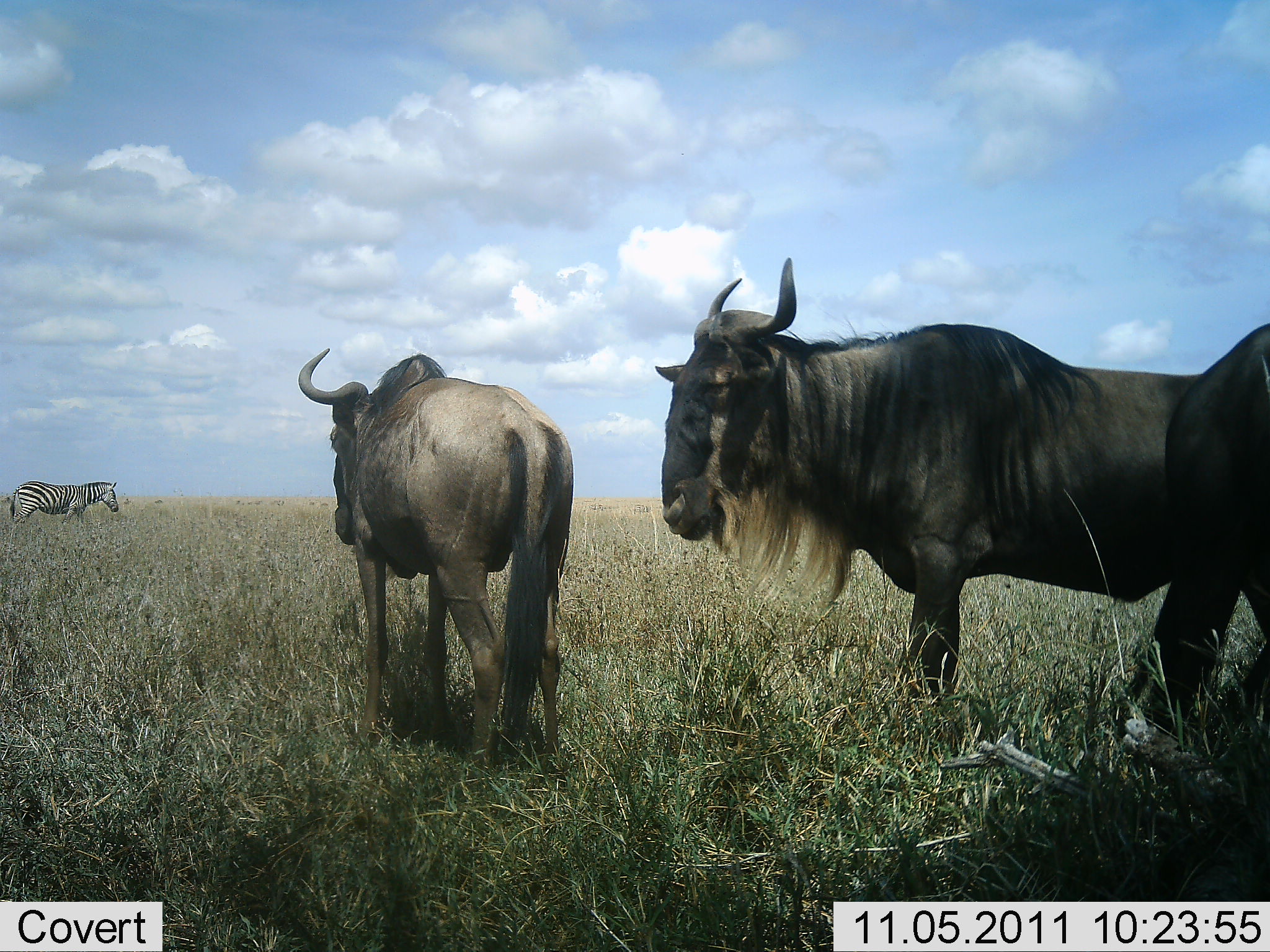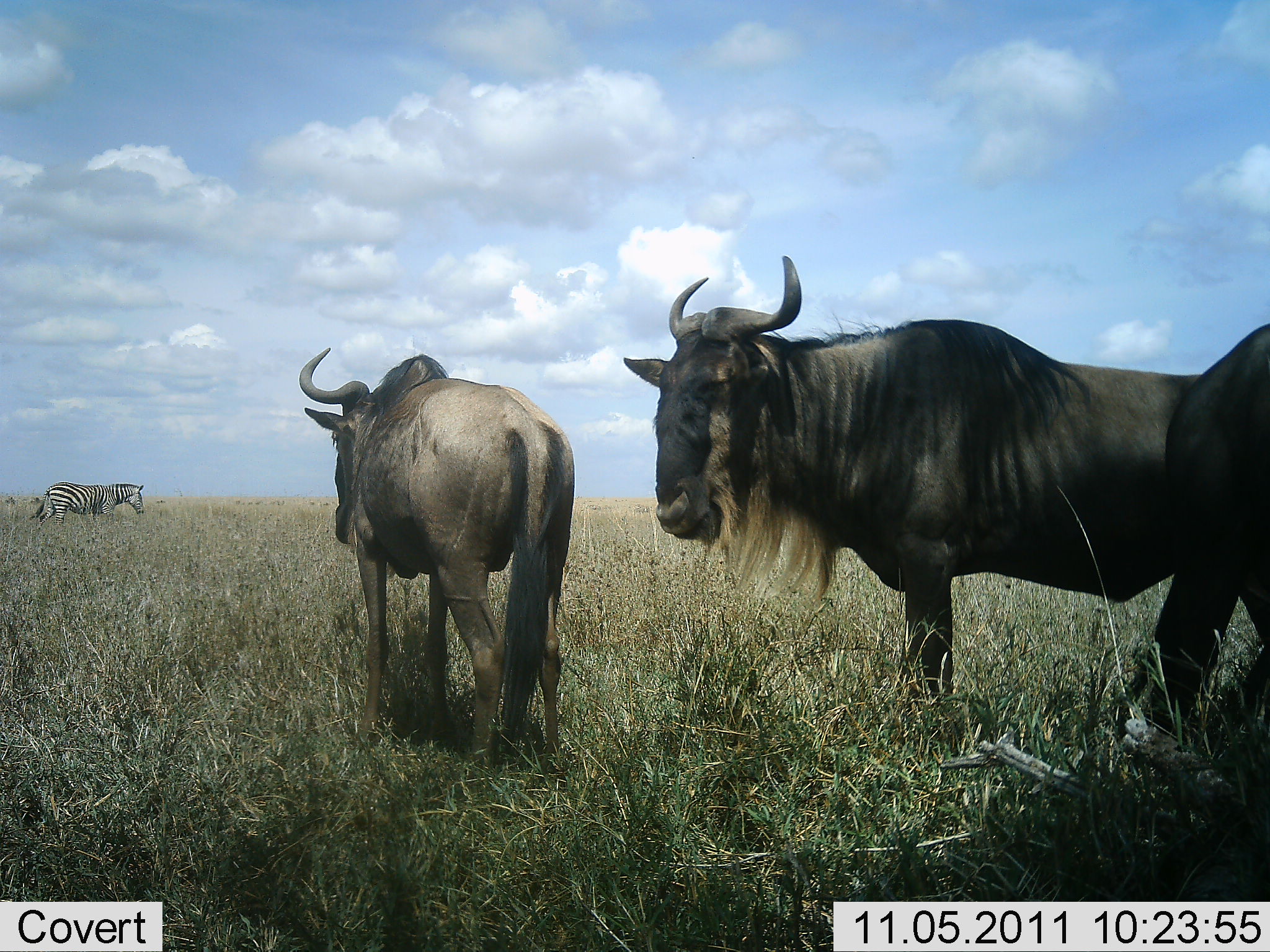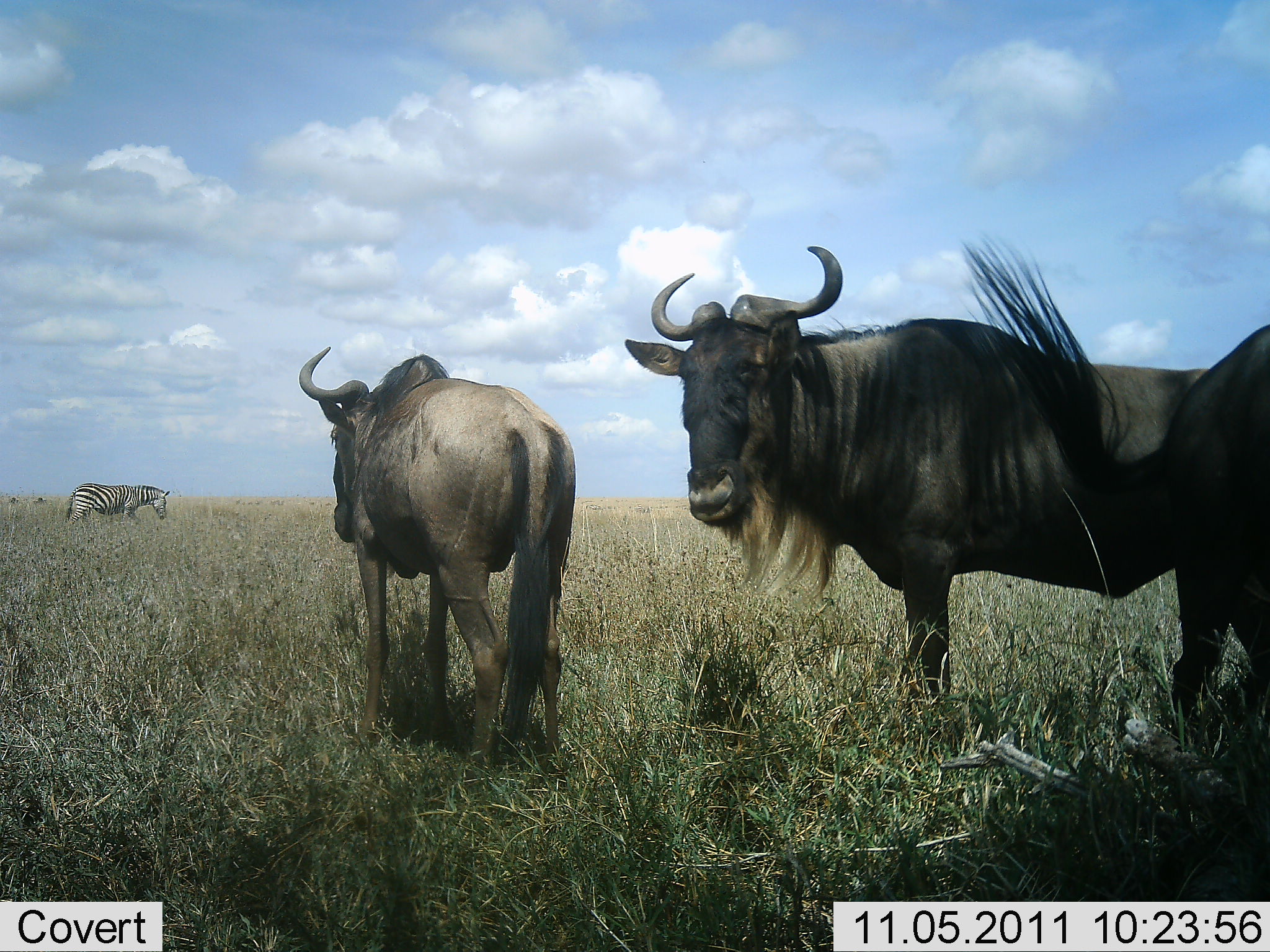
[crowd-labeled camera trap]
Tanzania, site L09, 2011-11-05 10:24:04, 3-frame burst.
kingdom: Animalia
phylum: Chordata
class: Mammalia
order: Artiodactyla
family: Bovidae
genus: Connochaetes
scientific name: Connochaetes taurinus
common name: blue wildebeest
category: wildebeest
Wildebeest (blue wildebeest) (Connochaetes taurinus), count 3. Behavior (volunteer vote fractions): standing 92%, resting 0%, moving 17%, interacting 8%. Young present (vote fraction): 0%. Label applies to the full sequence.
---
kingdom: Animalia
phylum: Chordata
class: Mammalia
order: Perissodactyla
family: Equidae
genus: Equus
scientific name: Equus quagga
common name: plains zebra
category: zebra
Zebra (plains zebra) (Equus quagga), count 1. Behavior (volunteer vote fractions): standing 18%, resting 0%, moving 82%, interacting 0%. Young present (vote fraction): 0%. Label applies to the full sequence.